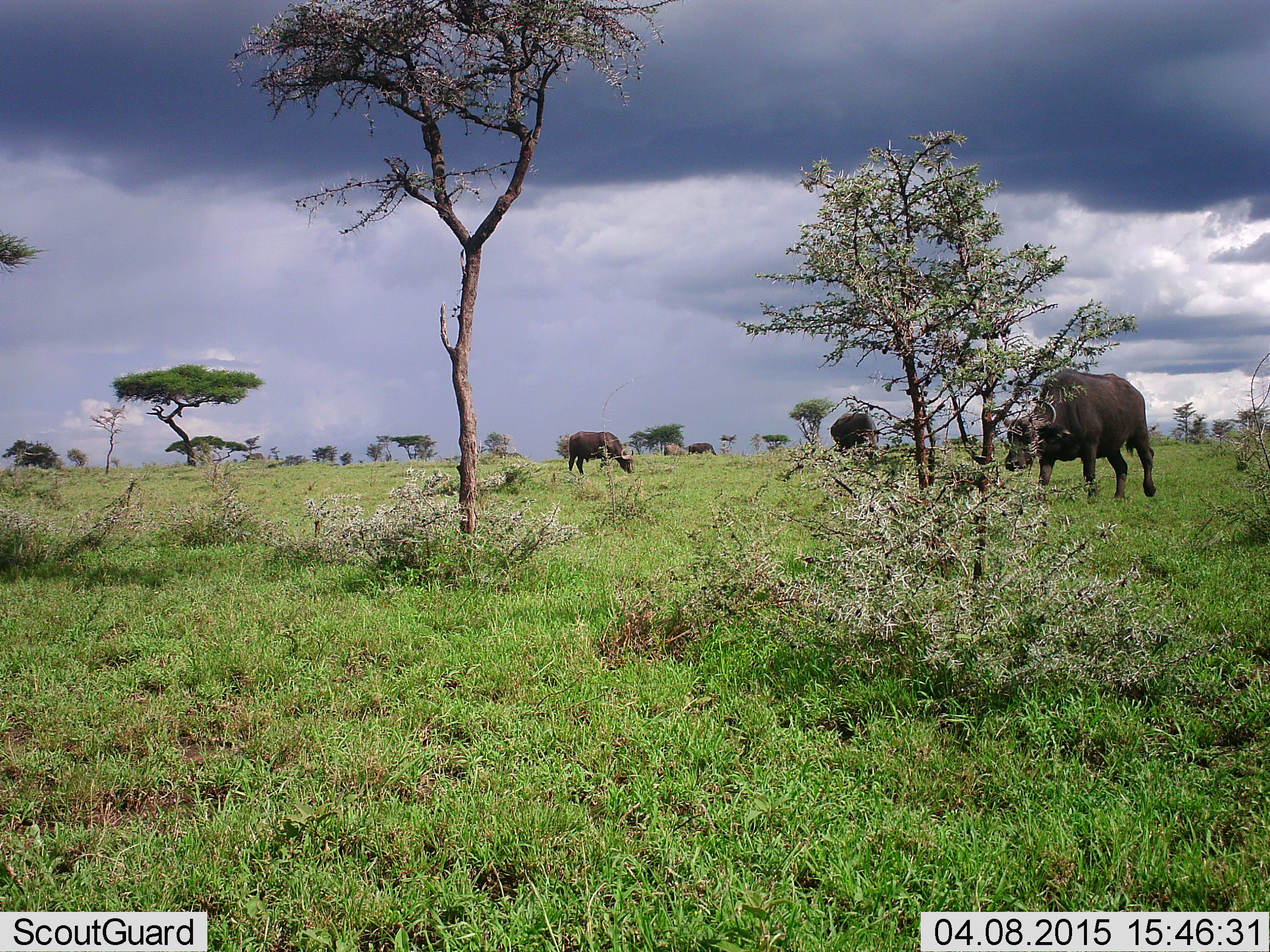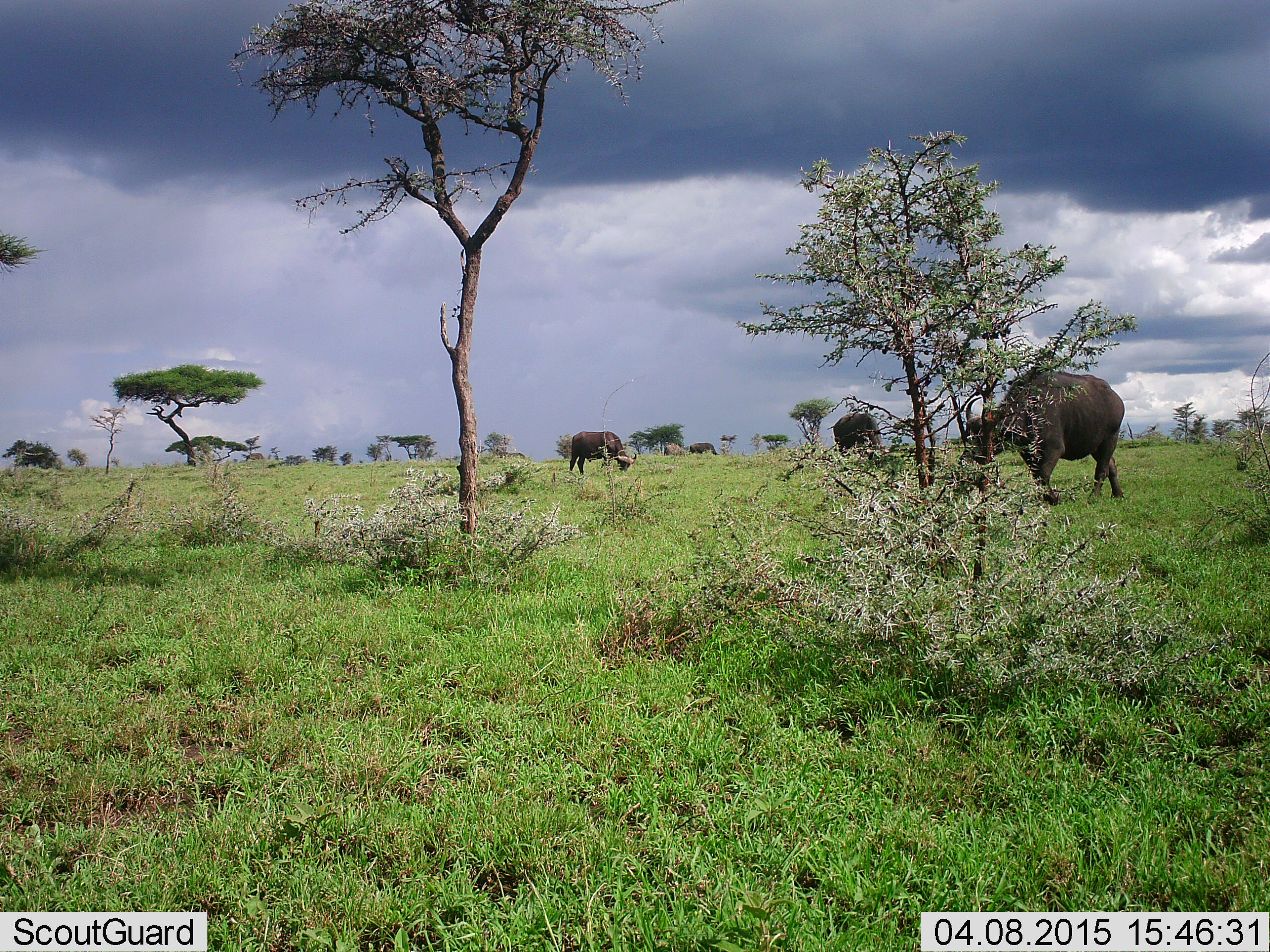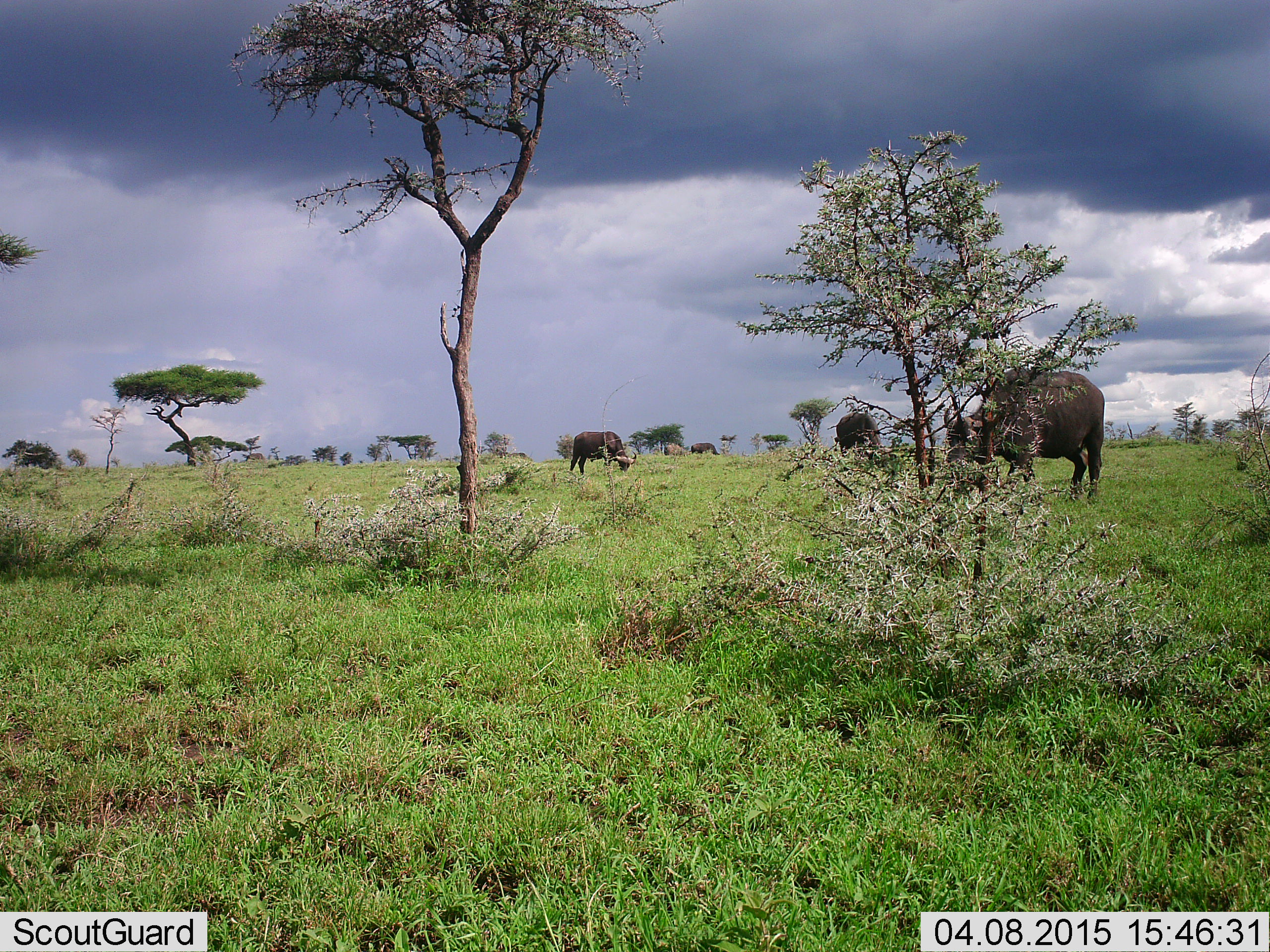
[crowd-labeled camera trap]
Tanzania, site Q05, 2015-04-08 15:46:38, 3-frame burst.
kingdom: Animalia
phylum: Chordata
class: Mammalia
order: Artiodactyla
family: Bovidae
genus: Syncerus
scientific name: Syncerus caffer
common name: cape buffalo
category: buffalo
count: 5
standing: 30%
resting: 0%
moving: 80%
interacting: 0%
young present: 0%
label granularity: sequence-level